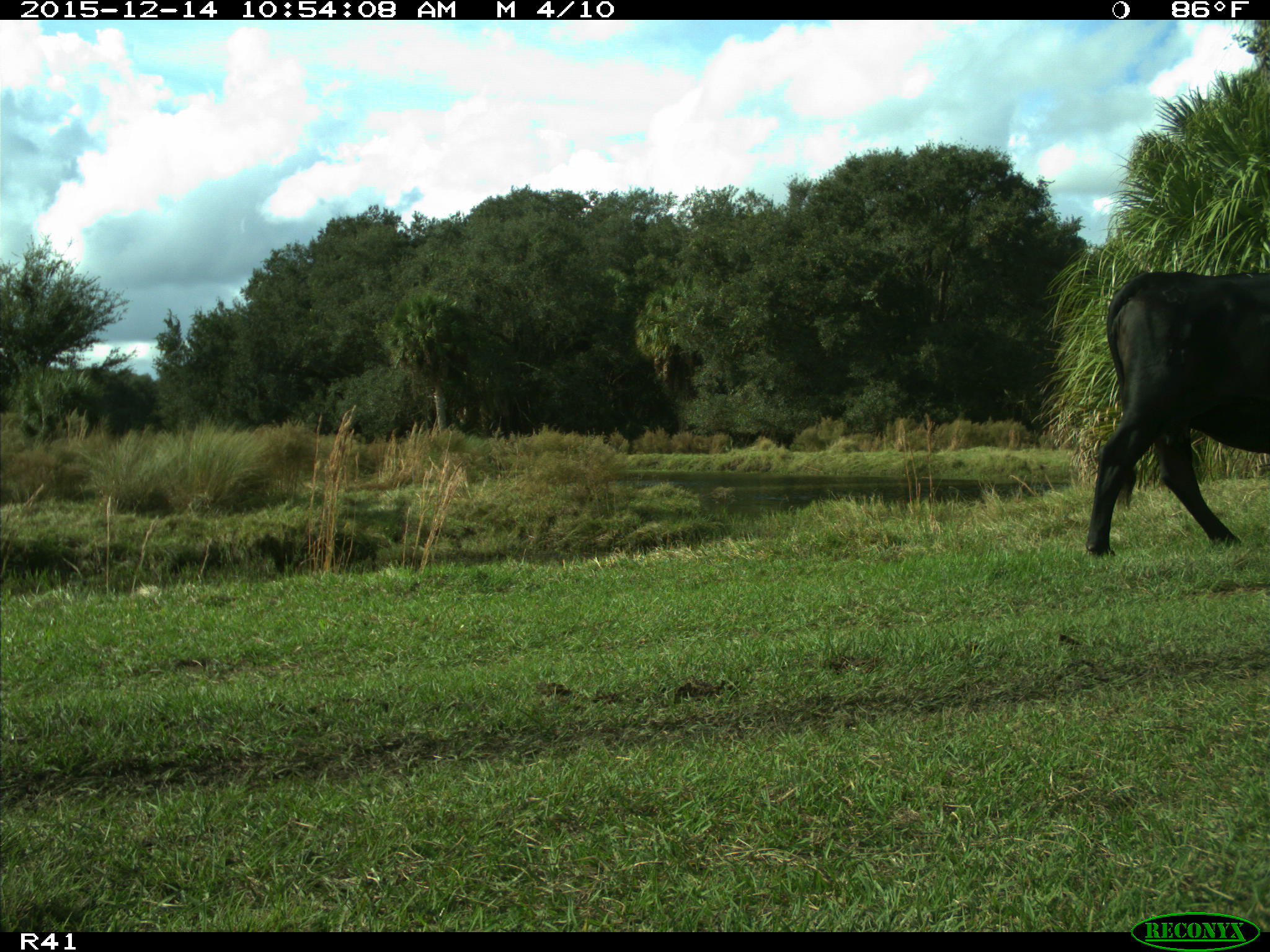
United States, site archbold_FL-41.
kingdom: Animalia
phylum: Chordata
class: Mammalia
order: Artiodactyla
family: Bovidae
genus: Bos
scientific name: Bos taurus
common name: domestic cow